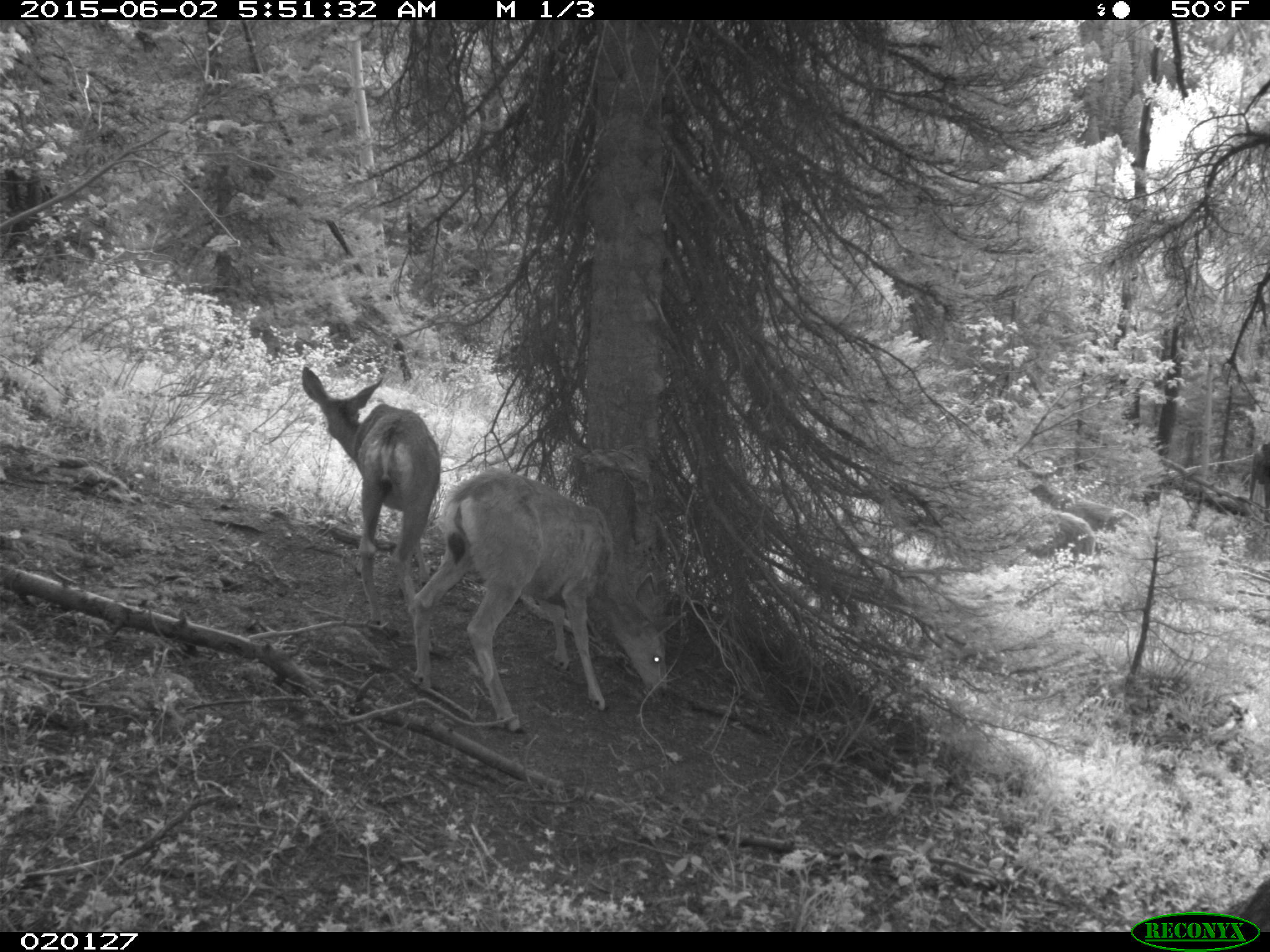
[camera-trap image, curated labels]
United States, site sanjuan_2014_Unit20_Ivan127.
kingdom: Animalia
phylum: Chordata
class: Mammalia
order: Artiodactyla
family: Cervidae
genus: Odocoileus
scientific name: Odocoileus hemionus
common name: mule deer